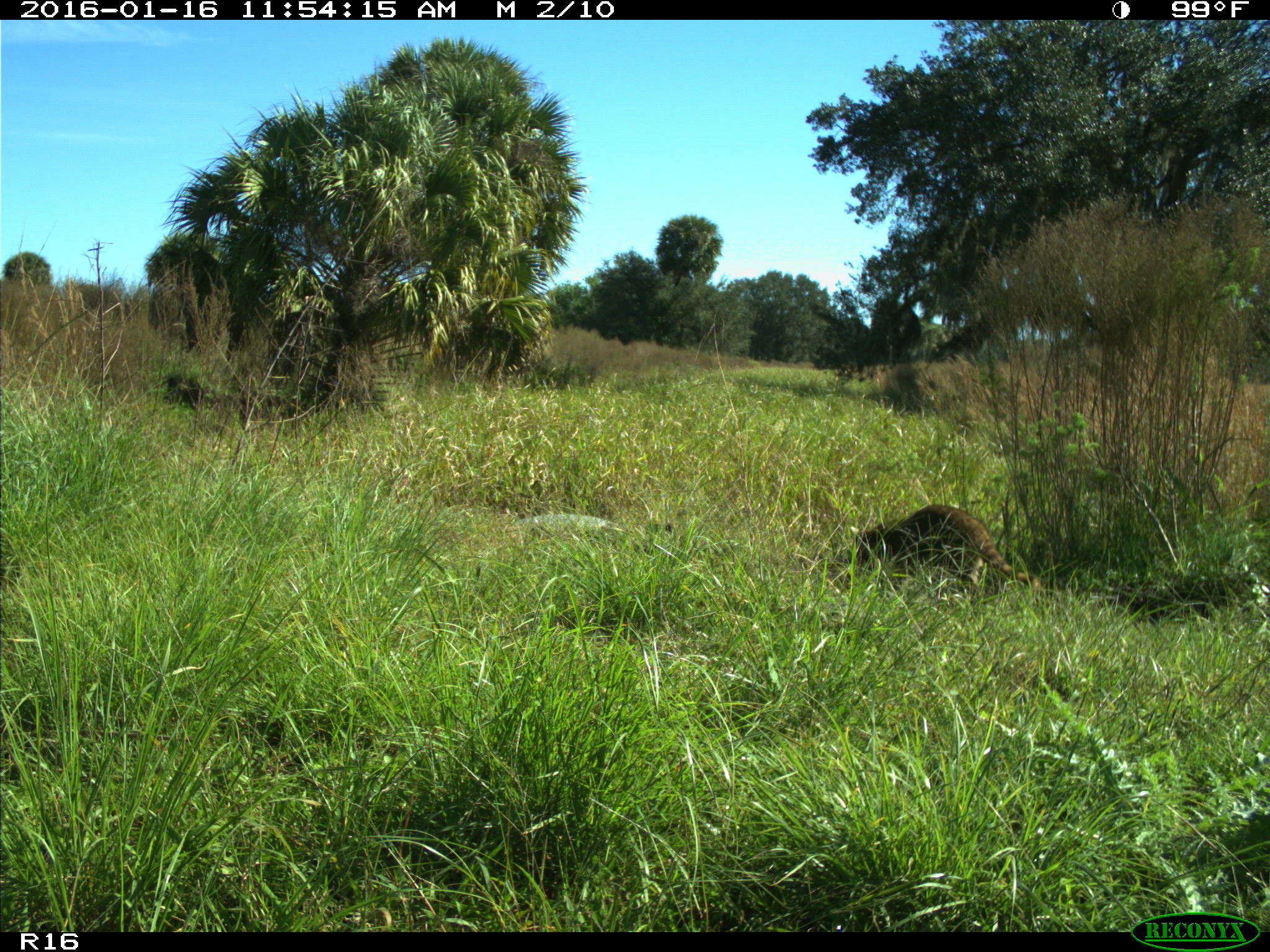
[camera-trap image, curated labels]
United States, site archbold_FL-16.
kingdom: Animalia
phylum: Chordata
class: Mammalia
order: Carnivora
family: Procyonidae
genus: Procyon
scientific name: Procyon lotor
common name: common raccoon